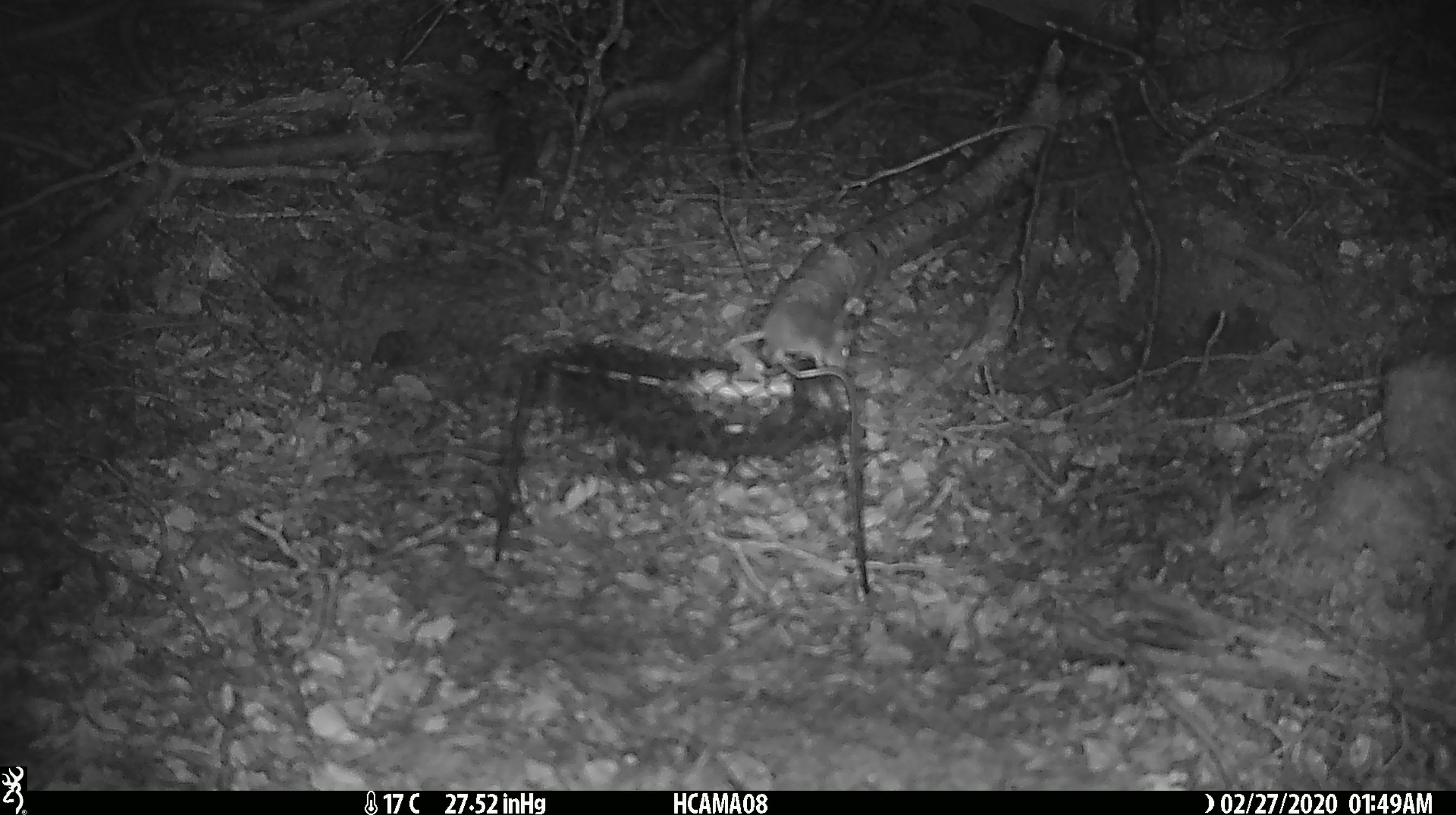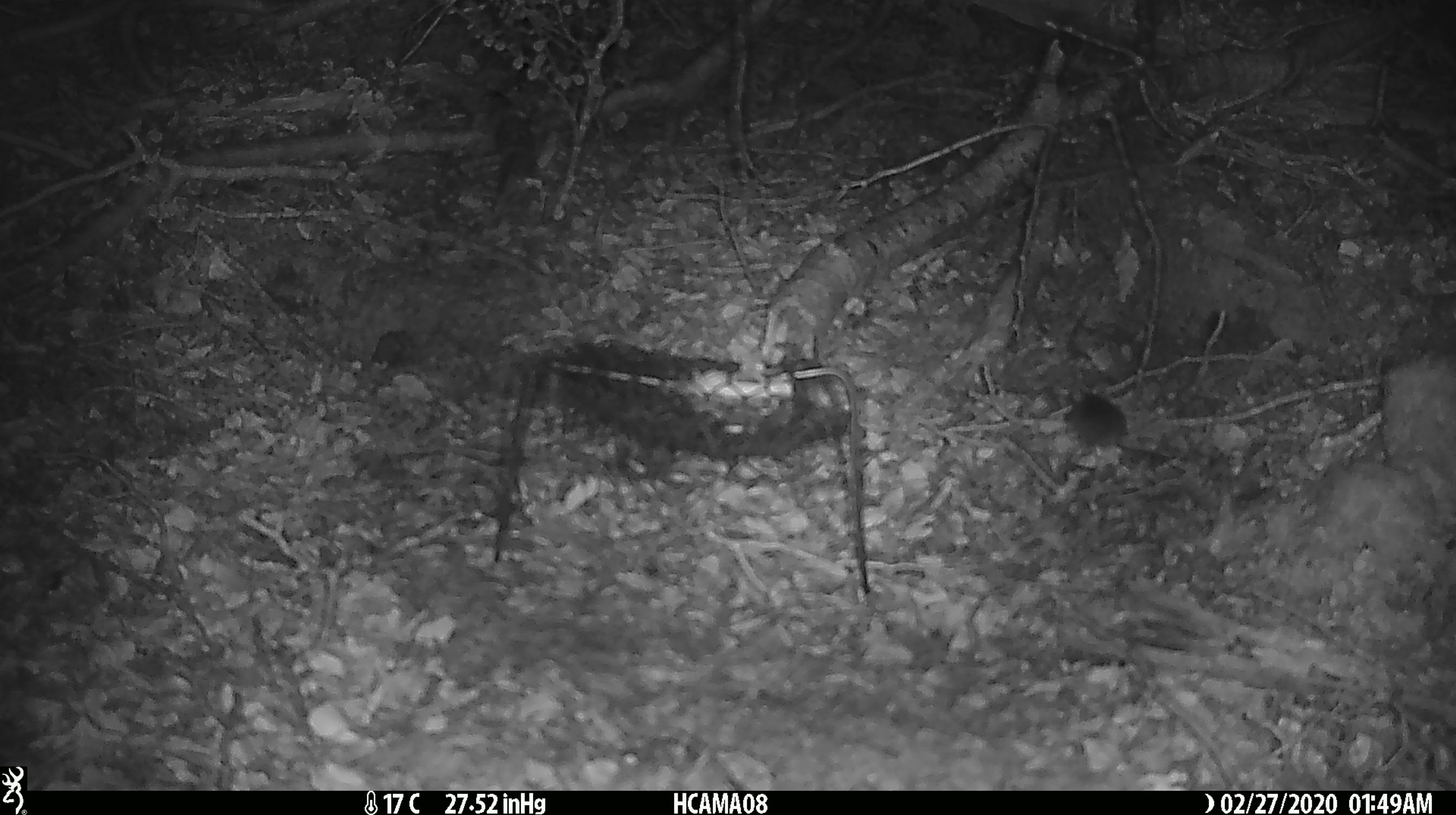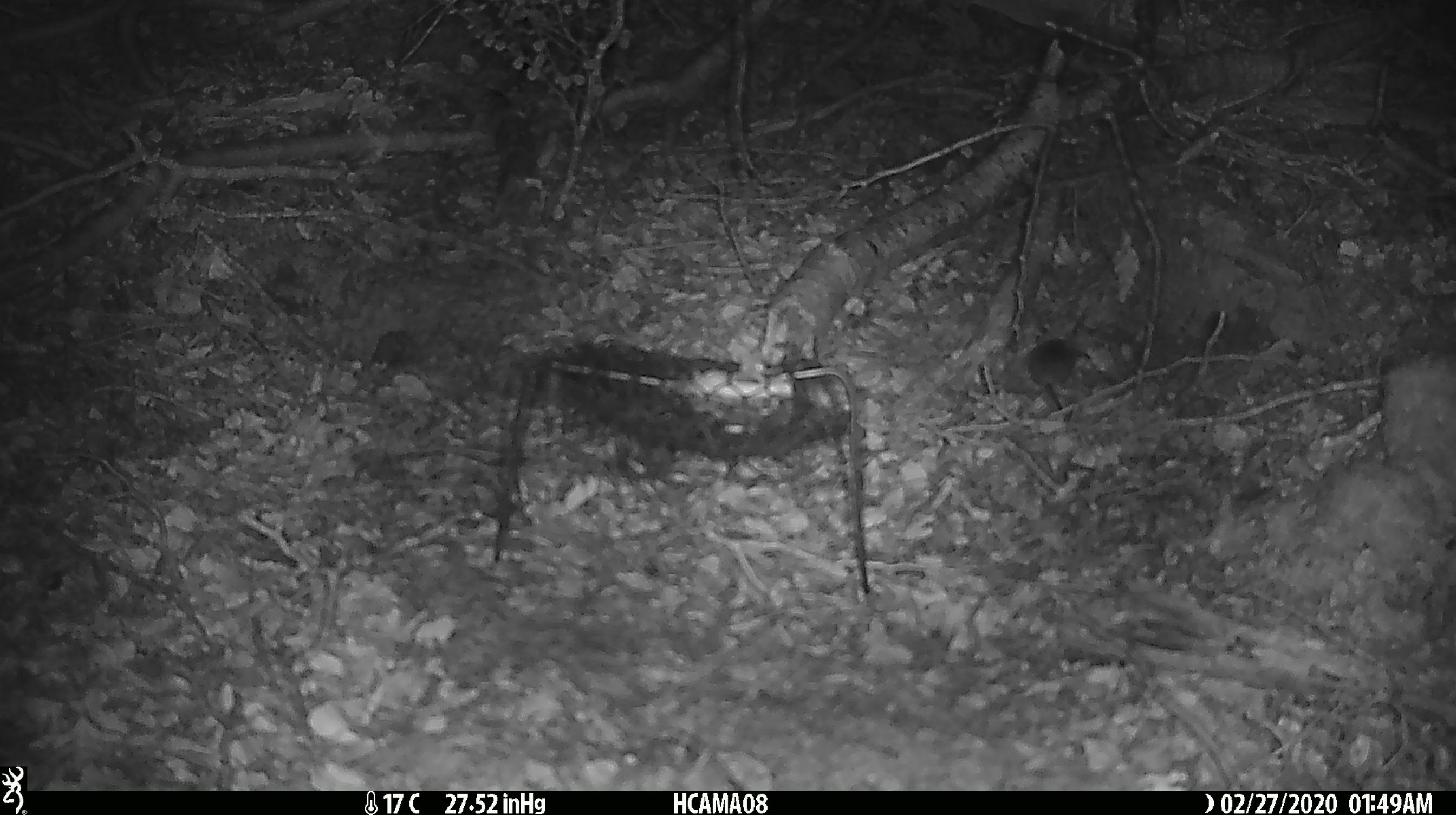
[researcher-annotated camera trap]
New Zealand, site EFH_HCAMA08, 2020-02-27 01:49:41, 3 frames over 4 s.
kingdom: Animalia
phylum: Chordata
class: Mammalia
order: Rodentia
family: Muridae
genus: Mus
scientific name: Mus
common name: mouse